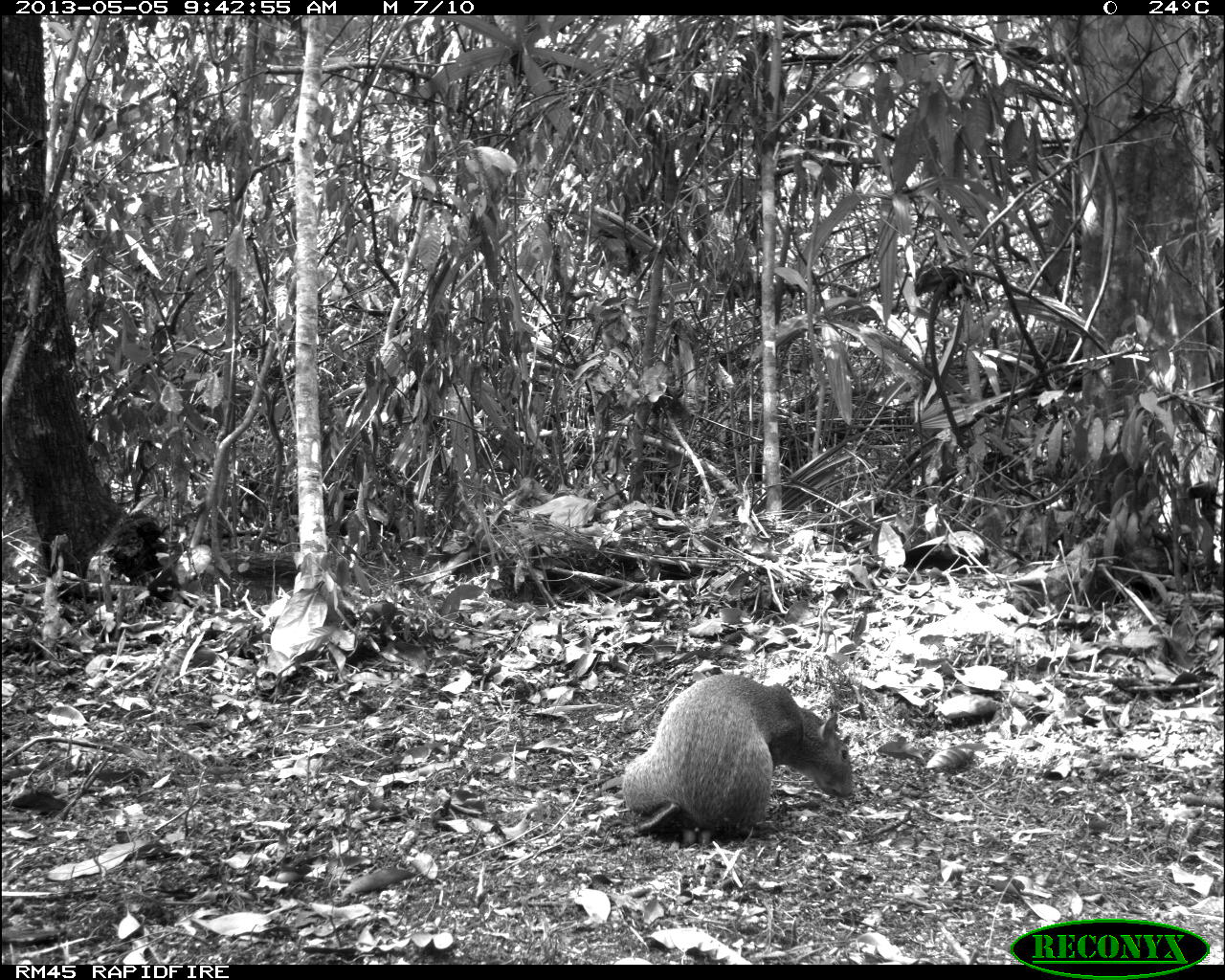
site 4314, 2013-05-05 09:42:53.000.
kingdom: Animalia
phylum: Chordata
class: Mammalia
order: Rodentia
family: Dasyproctidae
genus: Dasyprocta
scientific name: Dasyprocta punctata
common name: central american agouti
Dasyprocta punctata (central american agouti), count 1.